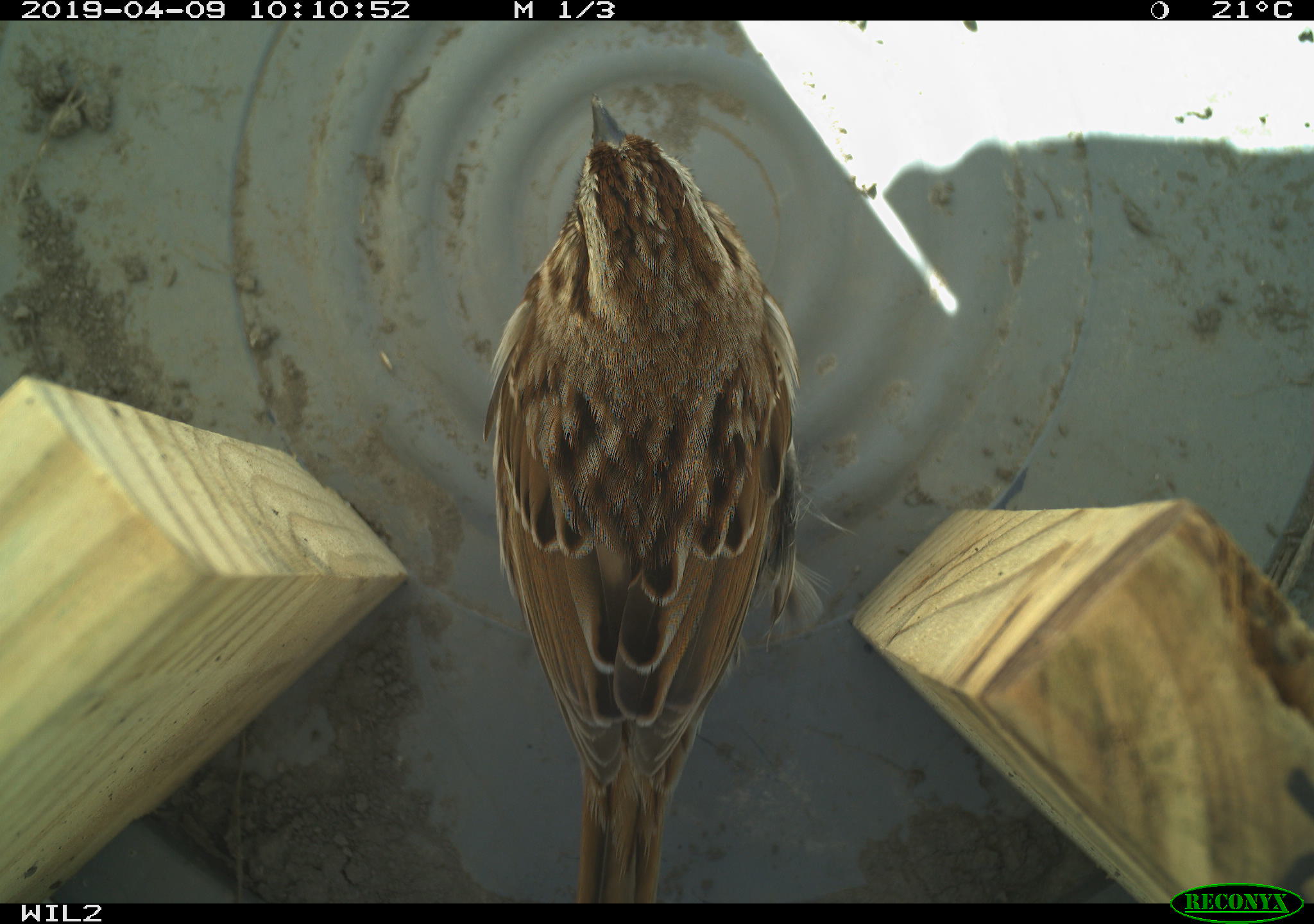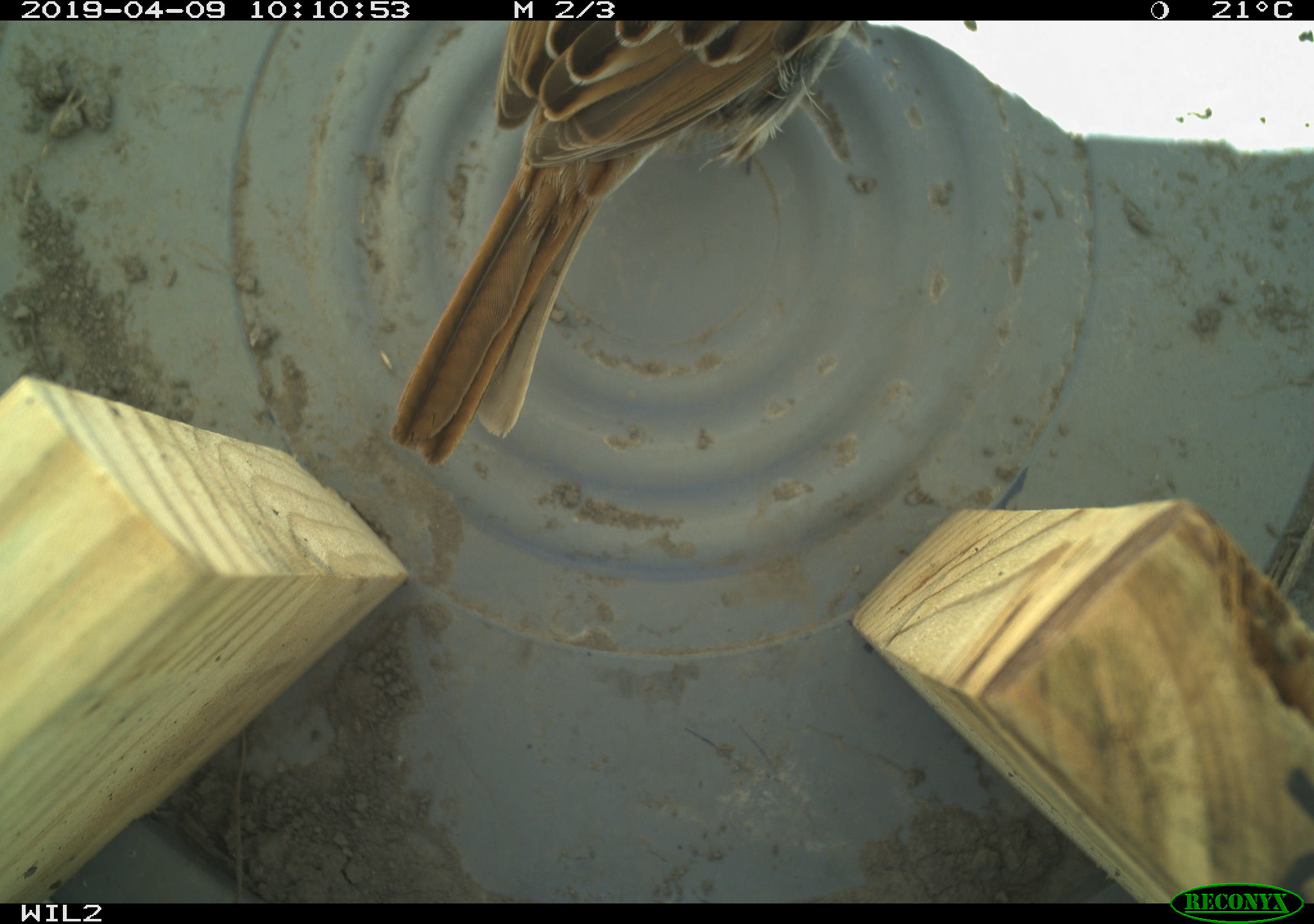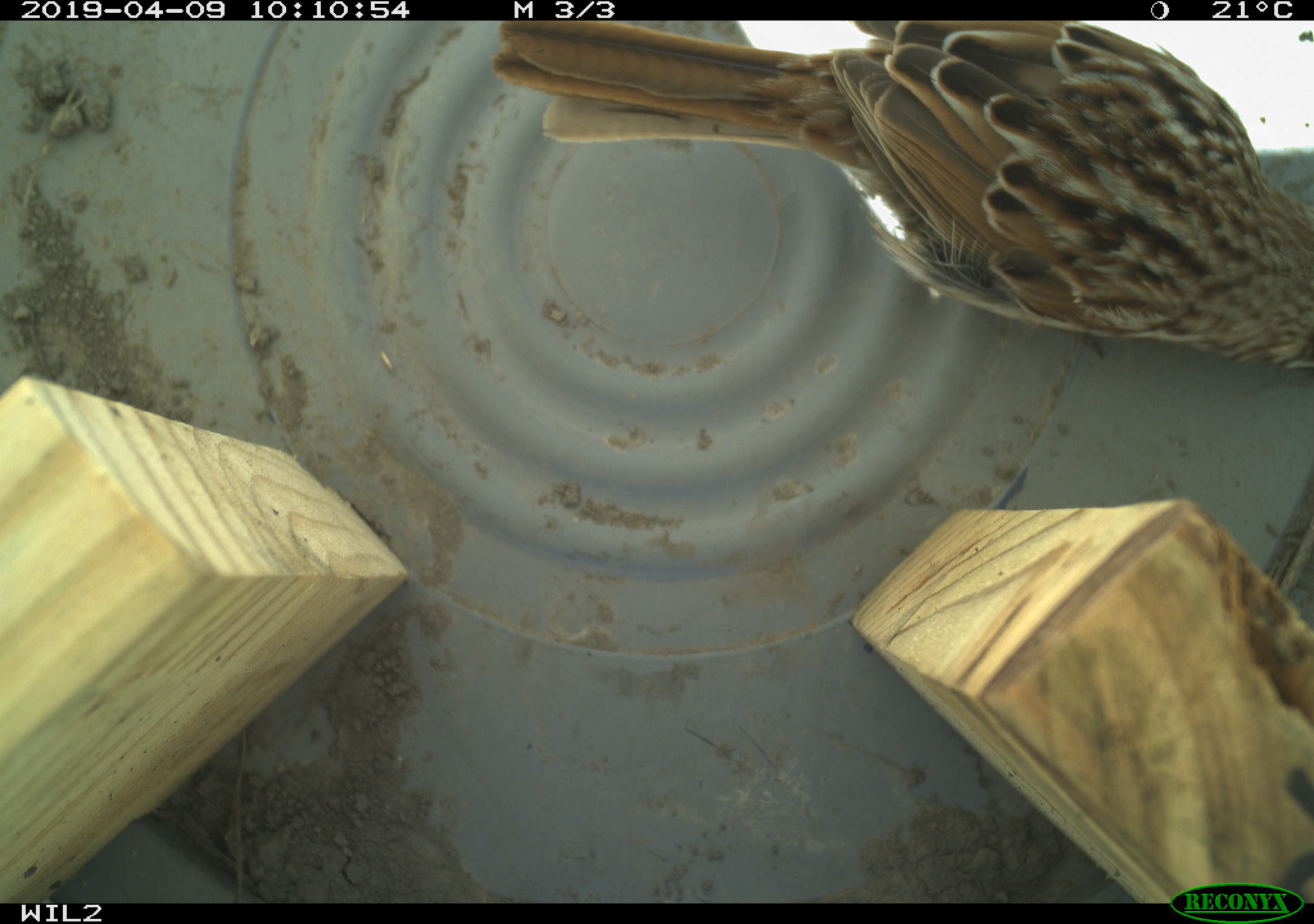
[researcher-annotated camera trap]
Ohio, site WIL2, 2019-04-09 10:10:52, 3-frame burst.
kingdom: Animalia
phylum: Chordata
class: Aves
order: Passeriformes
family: Passerellidae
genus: Melospiza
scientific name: Melospiza melodia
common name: song sparrow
Song sparrow (Melospiza melodia).